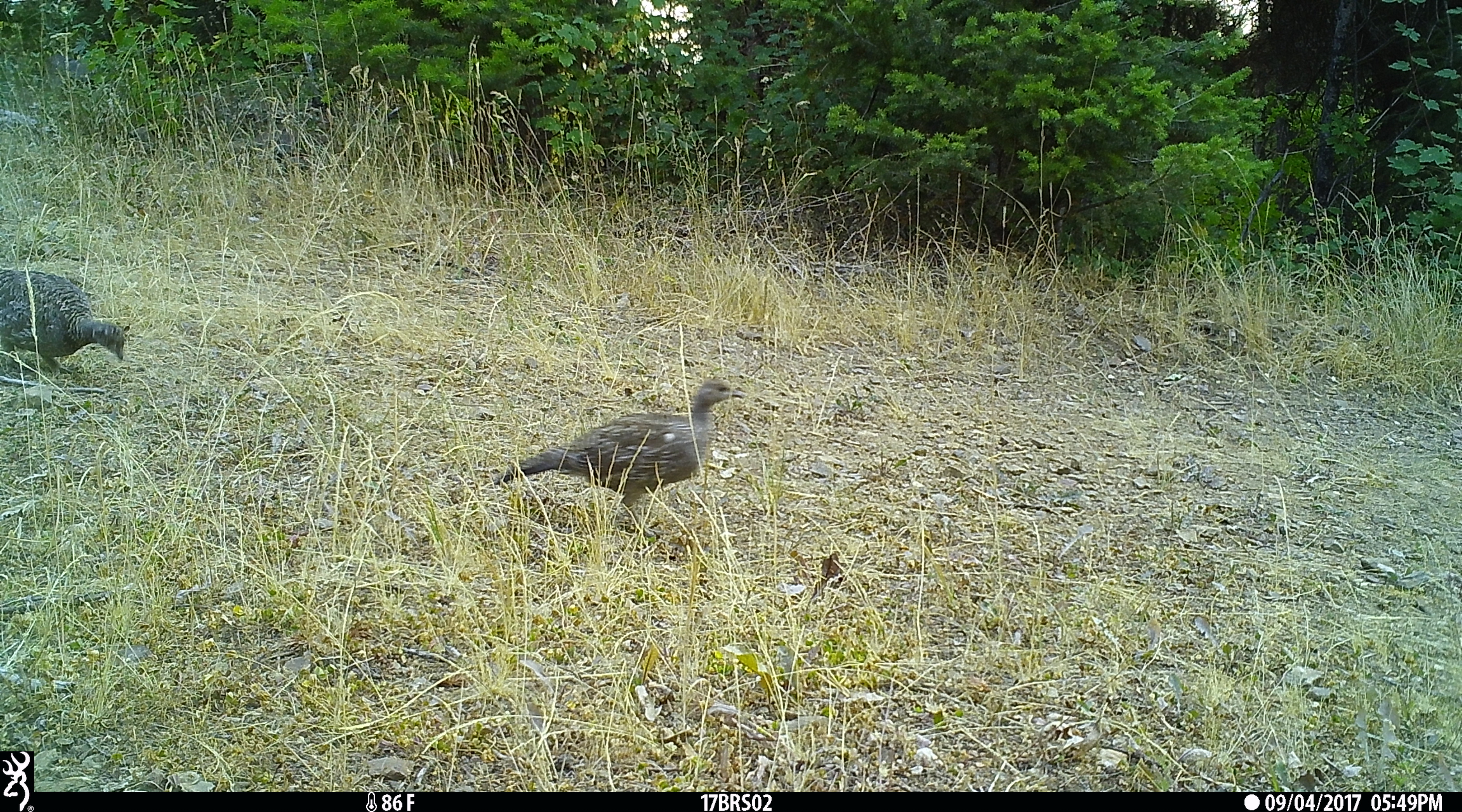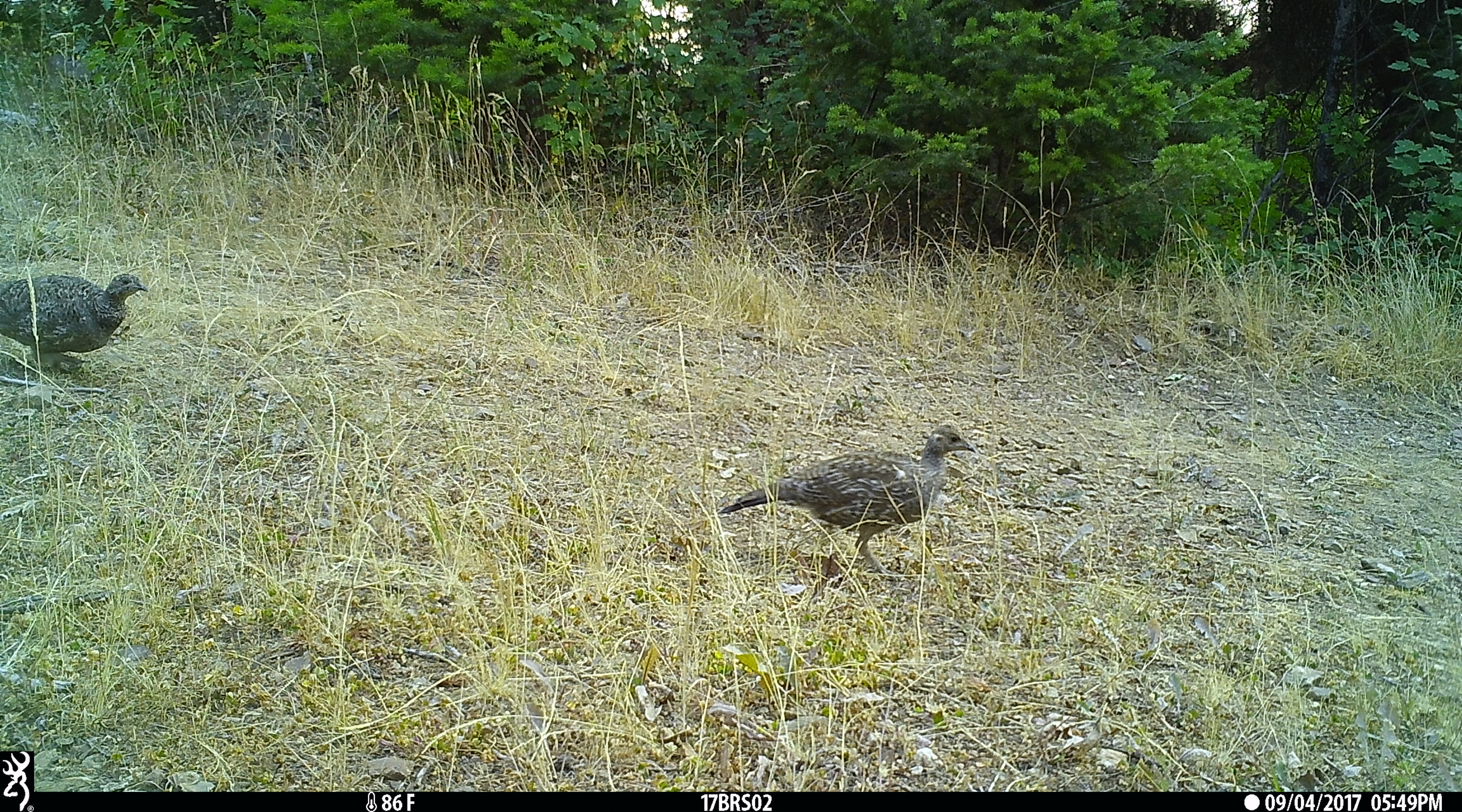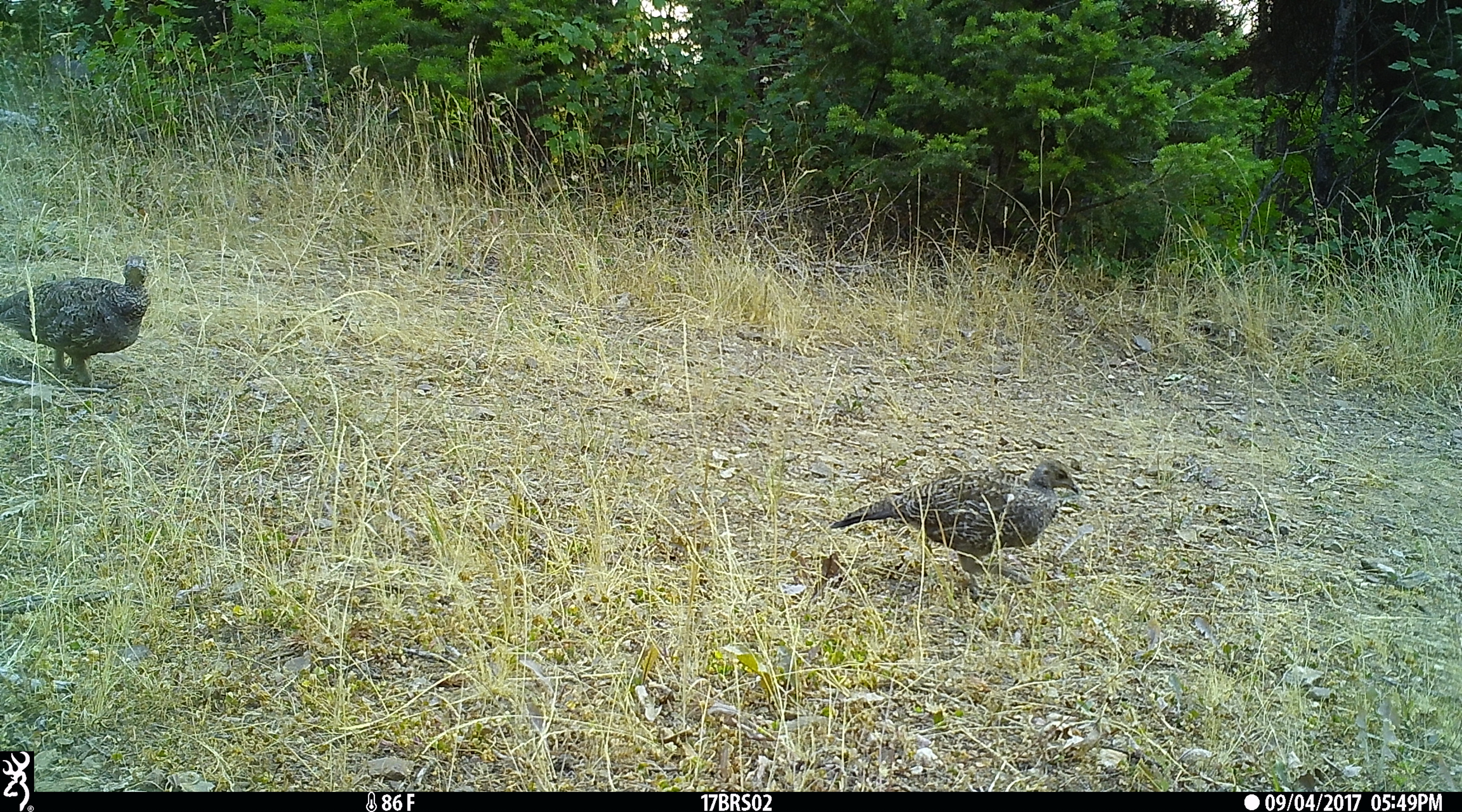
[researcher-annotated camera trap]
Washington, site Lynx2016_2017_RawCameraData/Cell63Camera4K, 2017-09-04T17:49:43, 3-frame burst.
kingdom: Animalia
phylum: Chordata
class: Aves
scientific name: Aves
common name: birds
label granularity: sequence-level